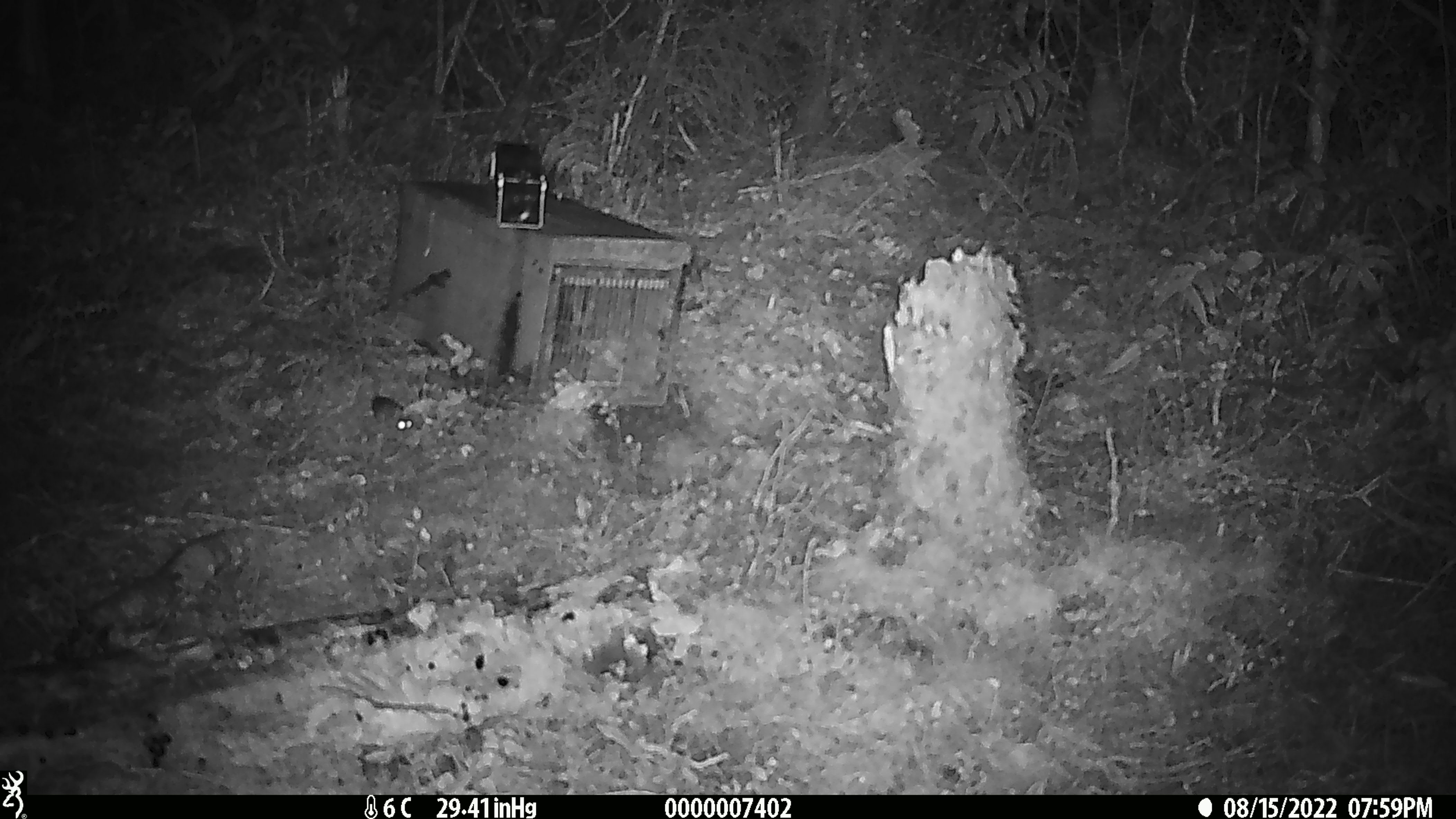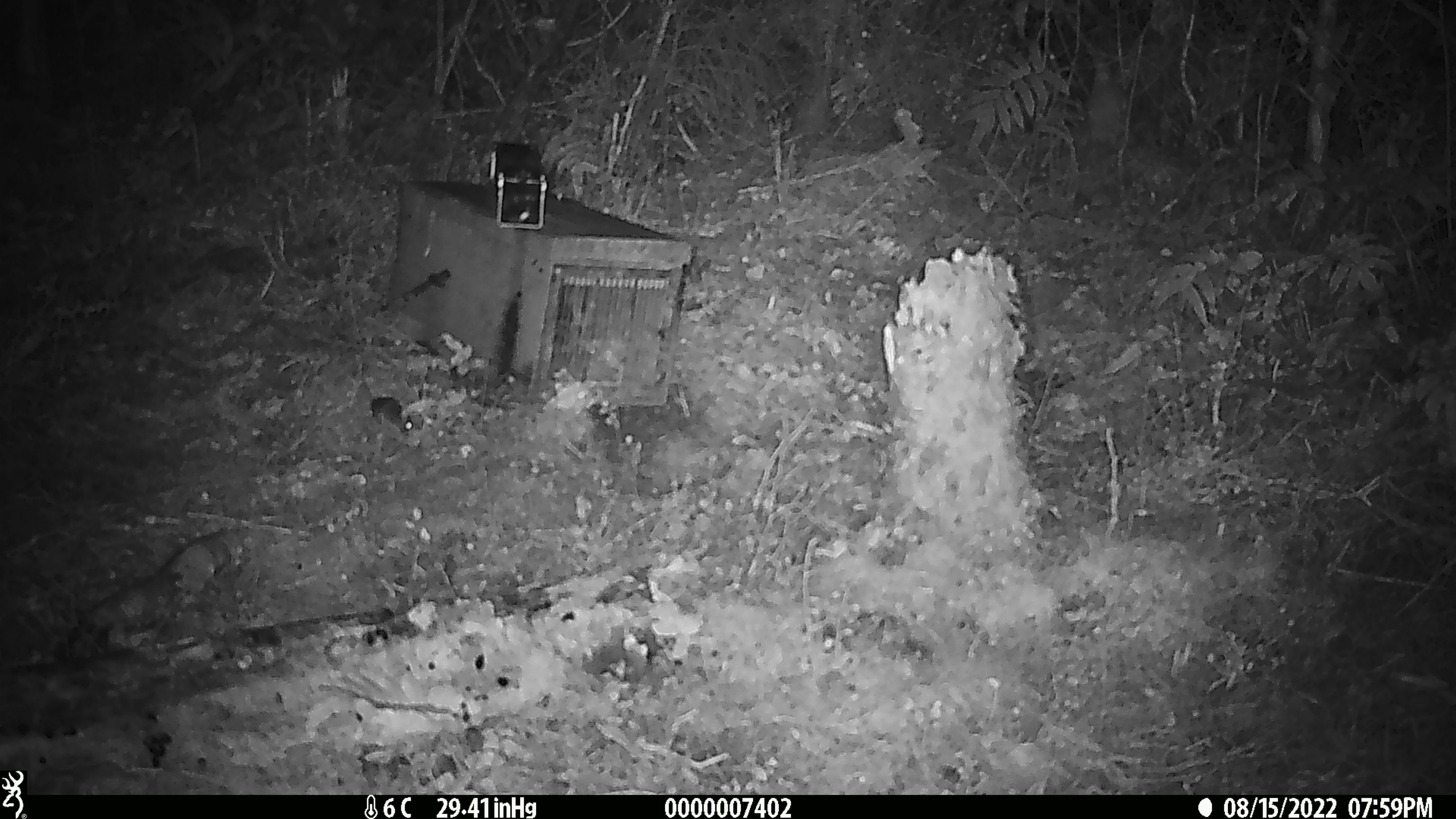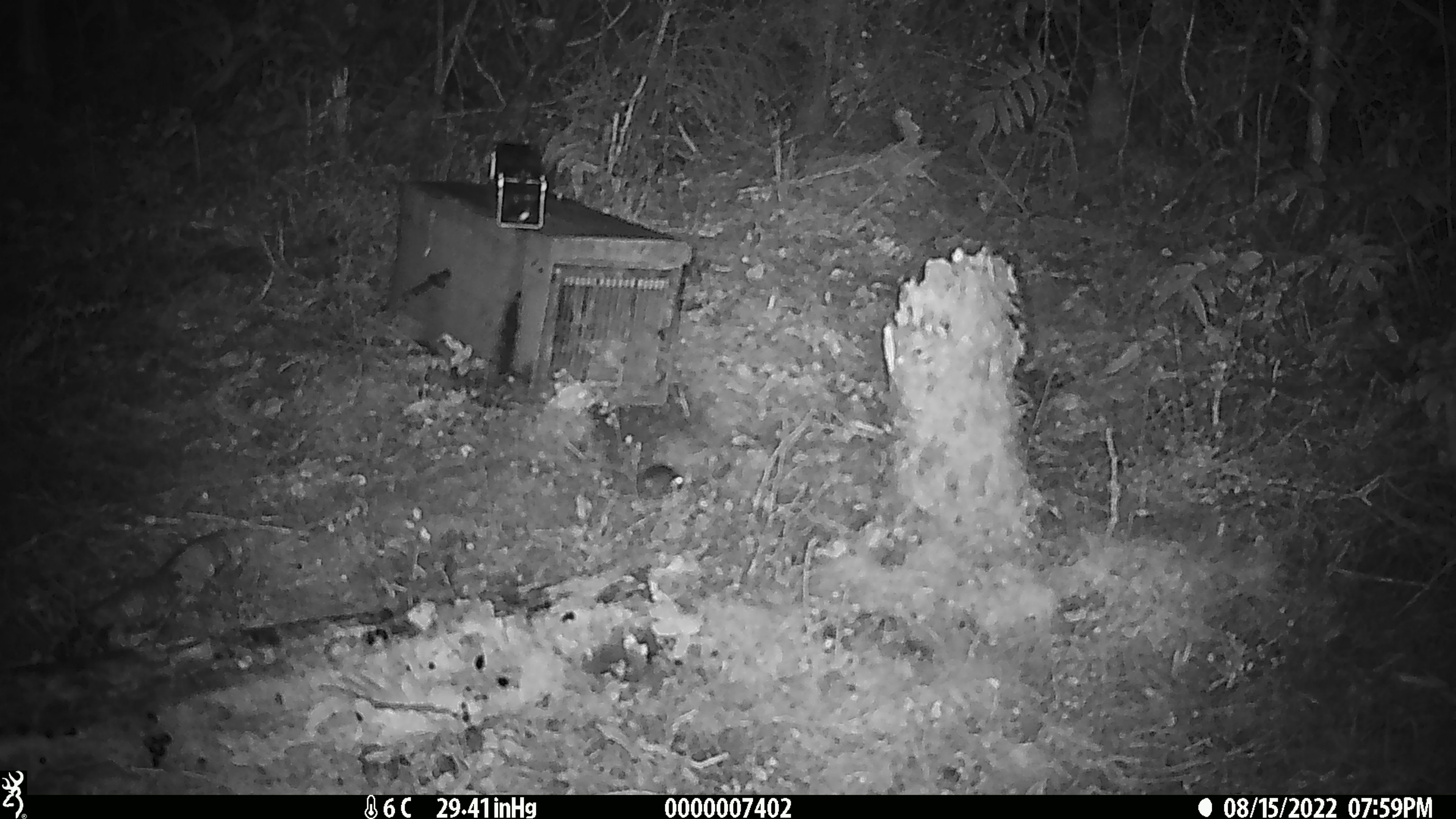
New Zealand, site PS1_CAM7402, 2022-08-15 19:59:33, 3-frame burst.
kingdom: Animalia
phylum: Chordata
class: Mammalia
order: Rodentia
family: Muridae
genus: Mus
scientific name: Mus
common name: mouse